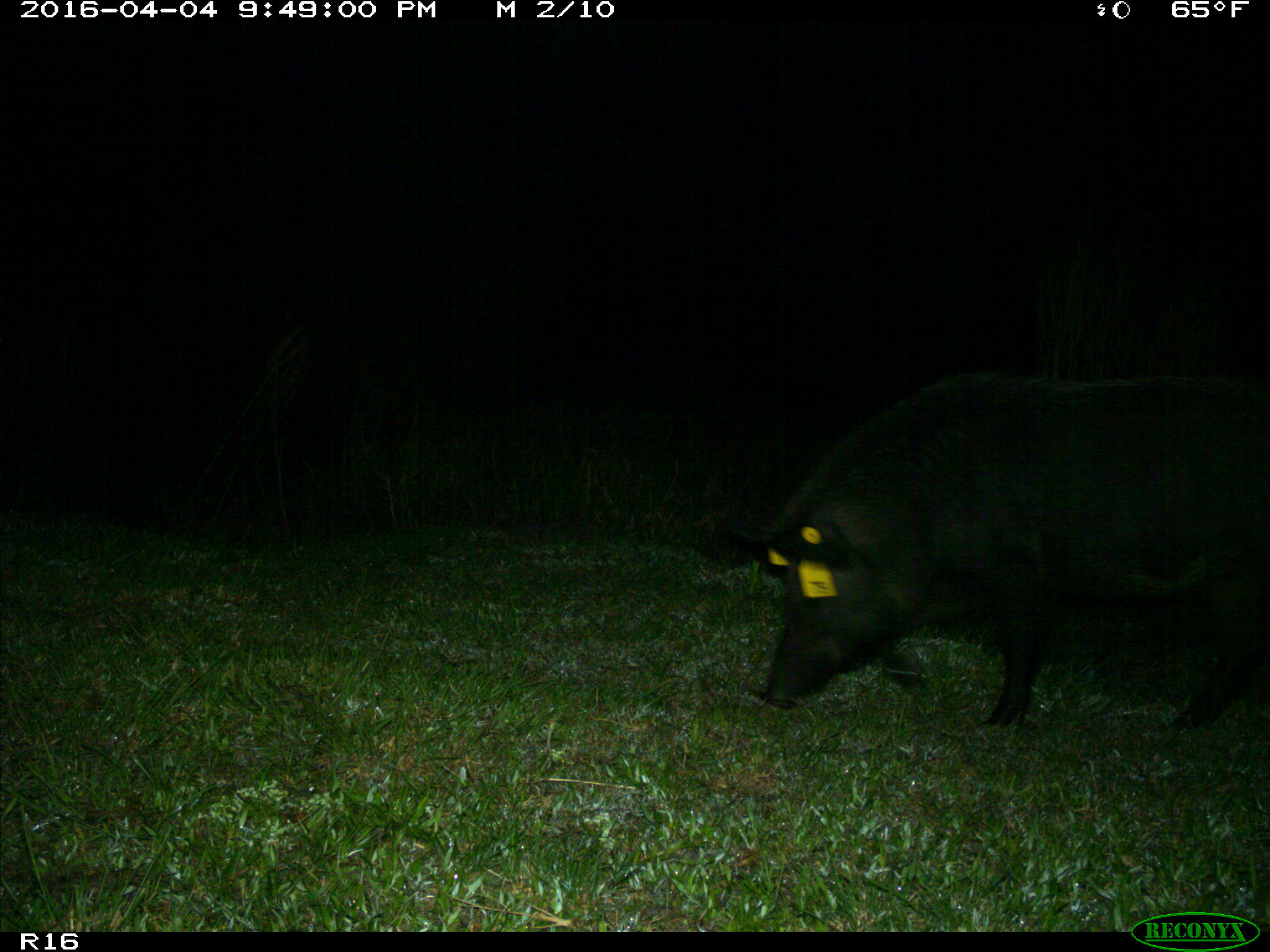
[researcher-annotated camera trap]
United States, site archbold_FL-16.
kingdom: Animalia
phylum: Chordata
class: Mammalia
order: Artiodactyla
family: Suidae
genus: Sus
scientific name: Sus scrofa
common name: wild boar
Sus scrofa (wild boar).